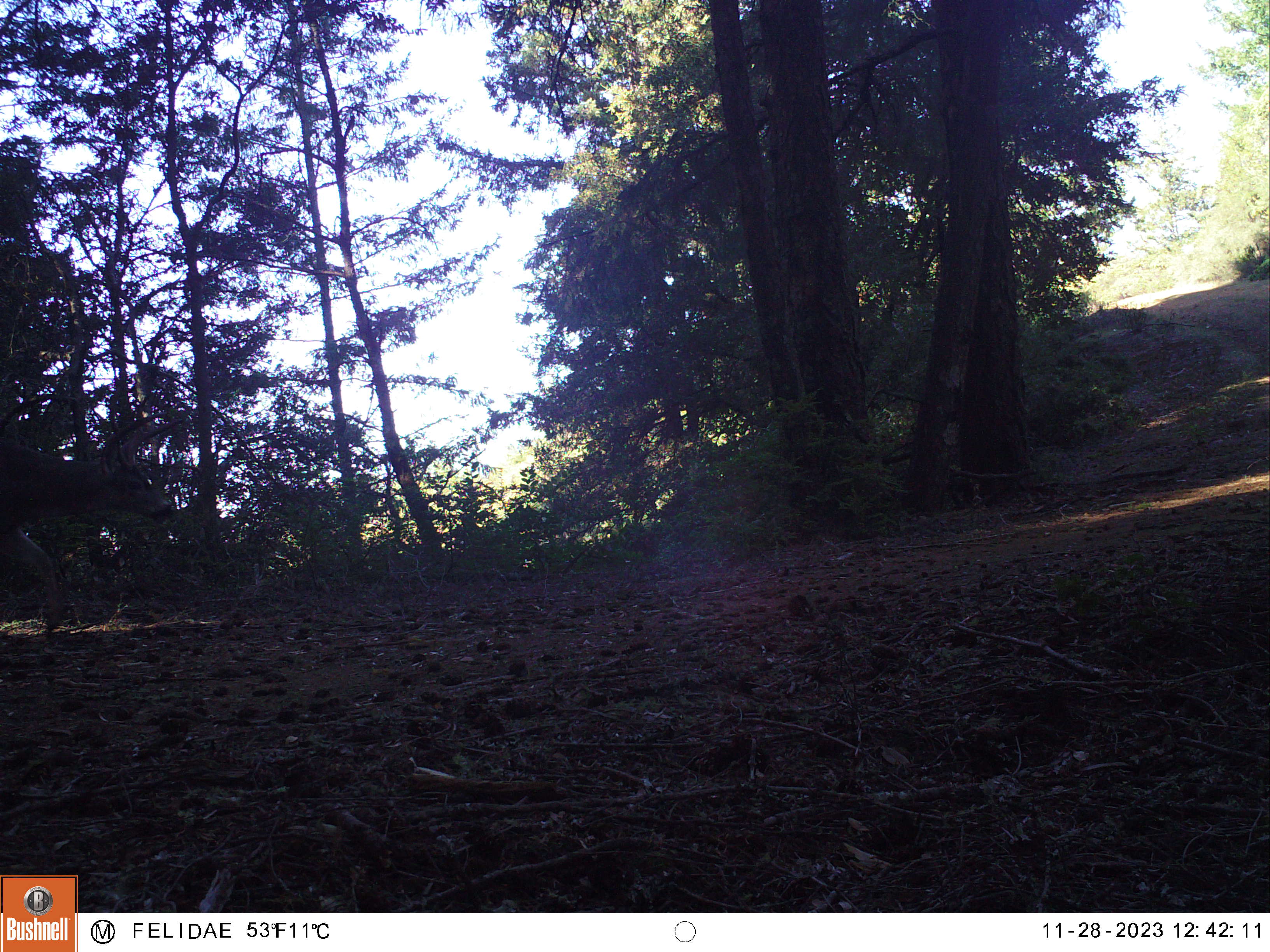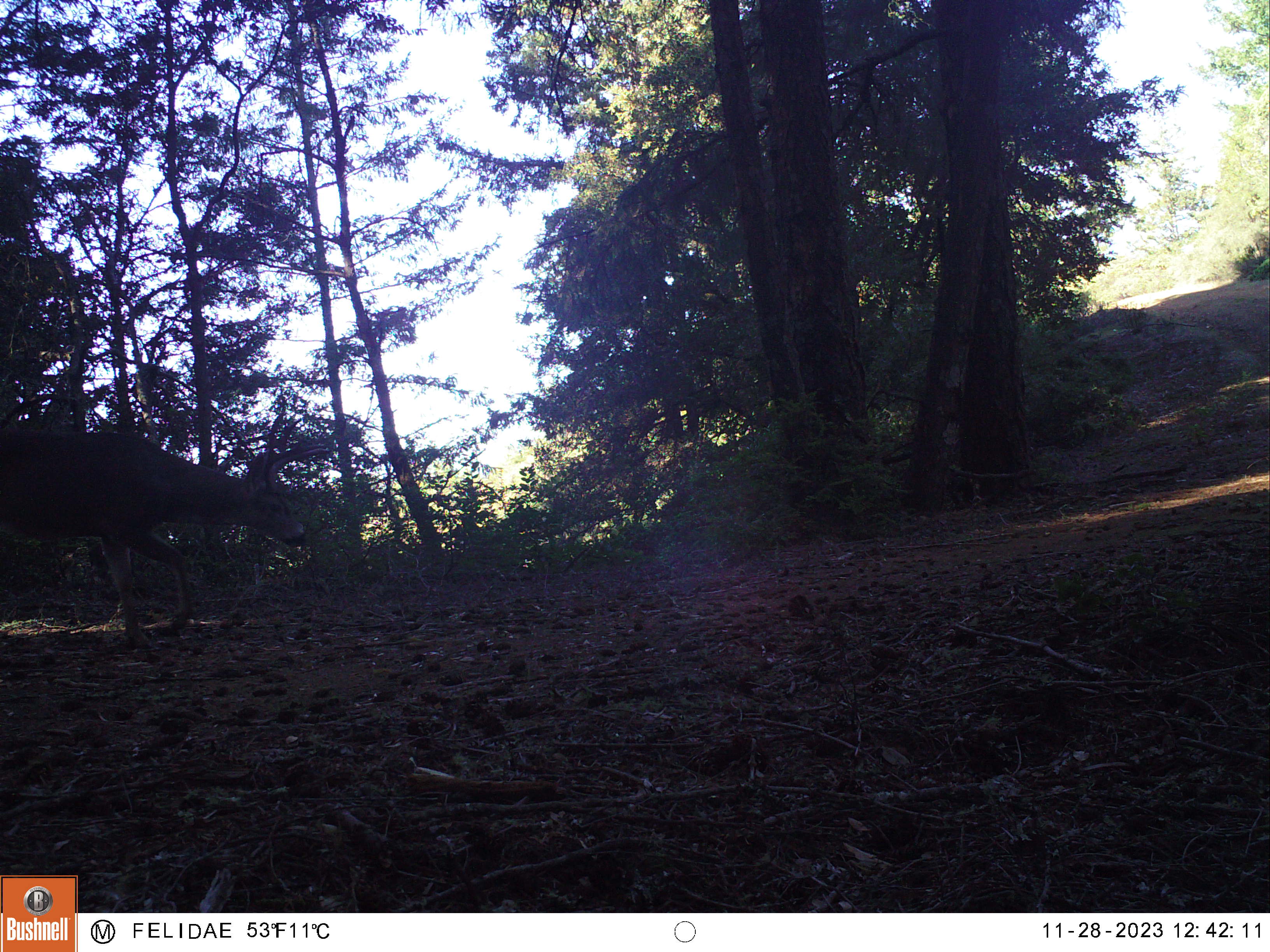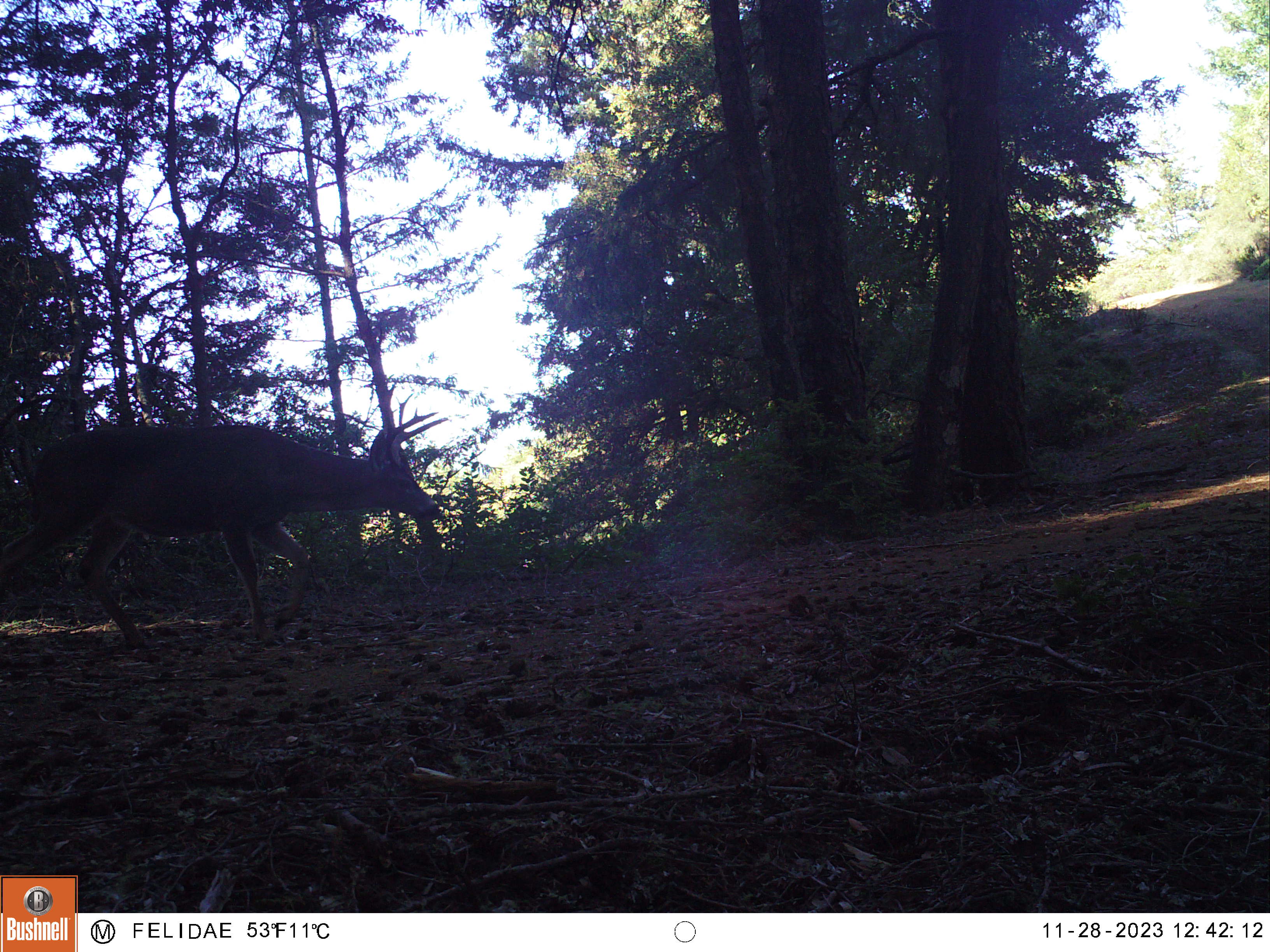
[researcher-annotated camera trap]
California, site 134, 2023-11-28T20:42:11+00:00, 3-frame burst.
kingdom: Animalia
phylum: Chordata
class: Mammalia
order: Artiodactyla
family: Cervidae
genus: Odocoileus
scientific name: Odocoileus hemionus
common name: mule deer